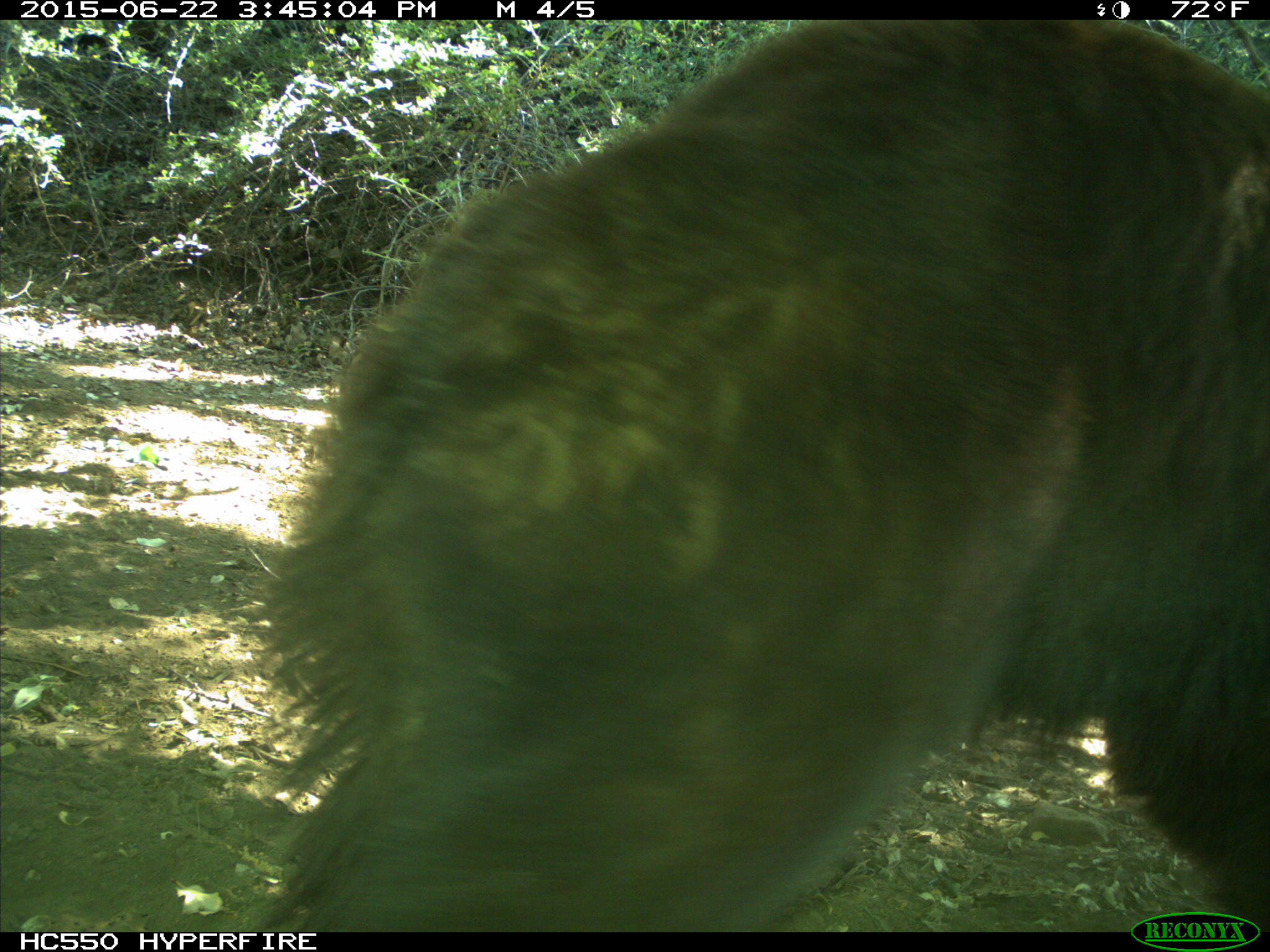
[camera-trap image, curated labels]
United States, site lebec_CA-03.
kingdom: Animalia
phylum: Chordata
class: Mammalia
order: Carnivora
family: Ursidae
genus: Ursus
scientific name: Ursus americanus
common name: american black bear